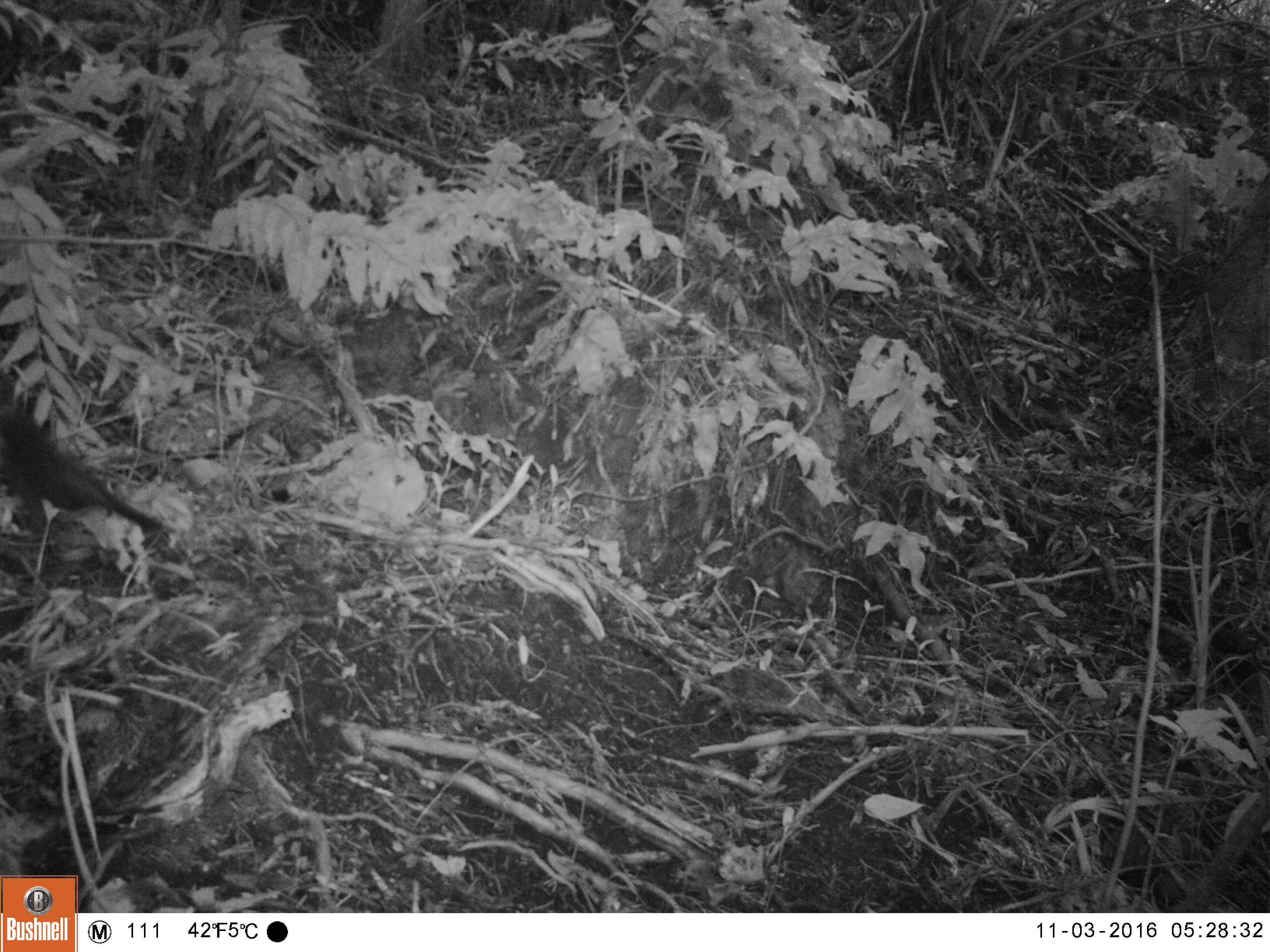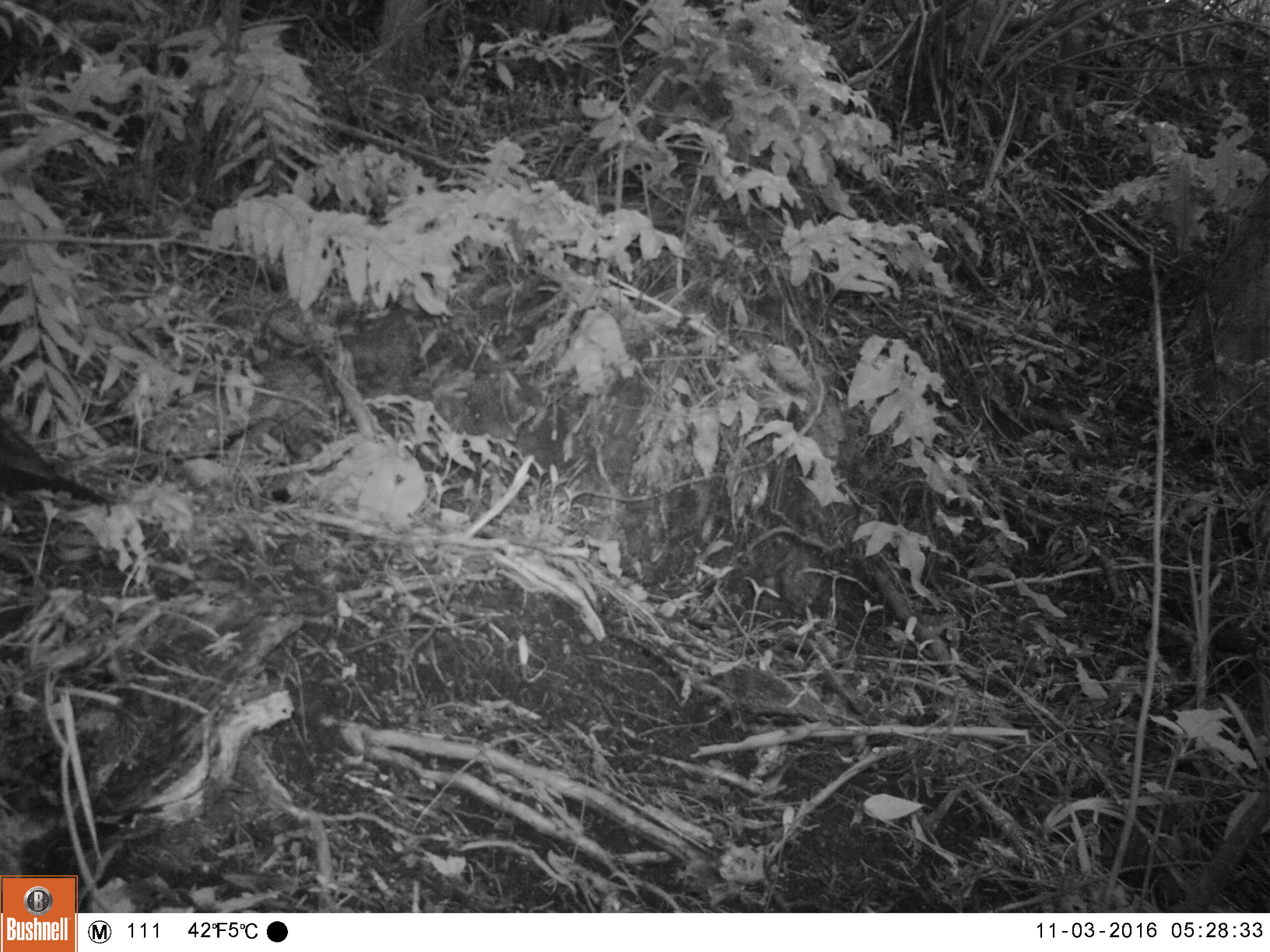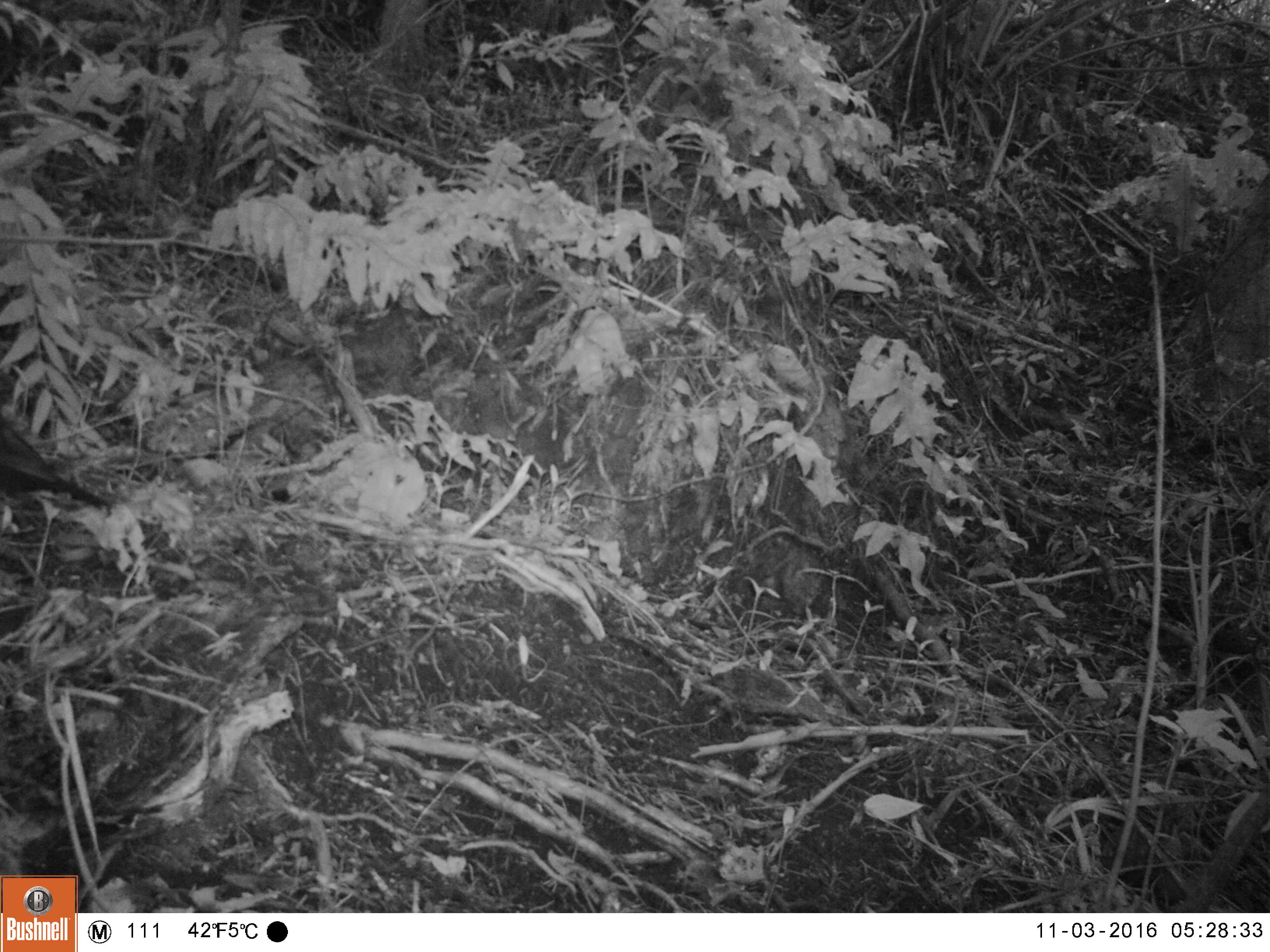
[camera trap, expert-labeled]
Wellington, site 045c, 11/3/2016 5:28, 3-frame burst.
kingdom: Animalia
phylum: Chordata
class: Aves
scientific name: Aves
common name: bird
Bird (Aves).